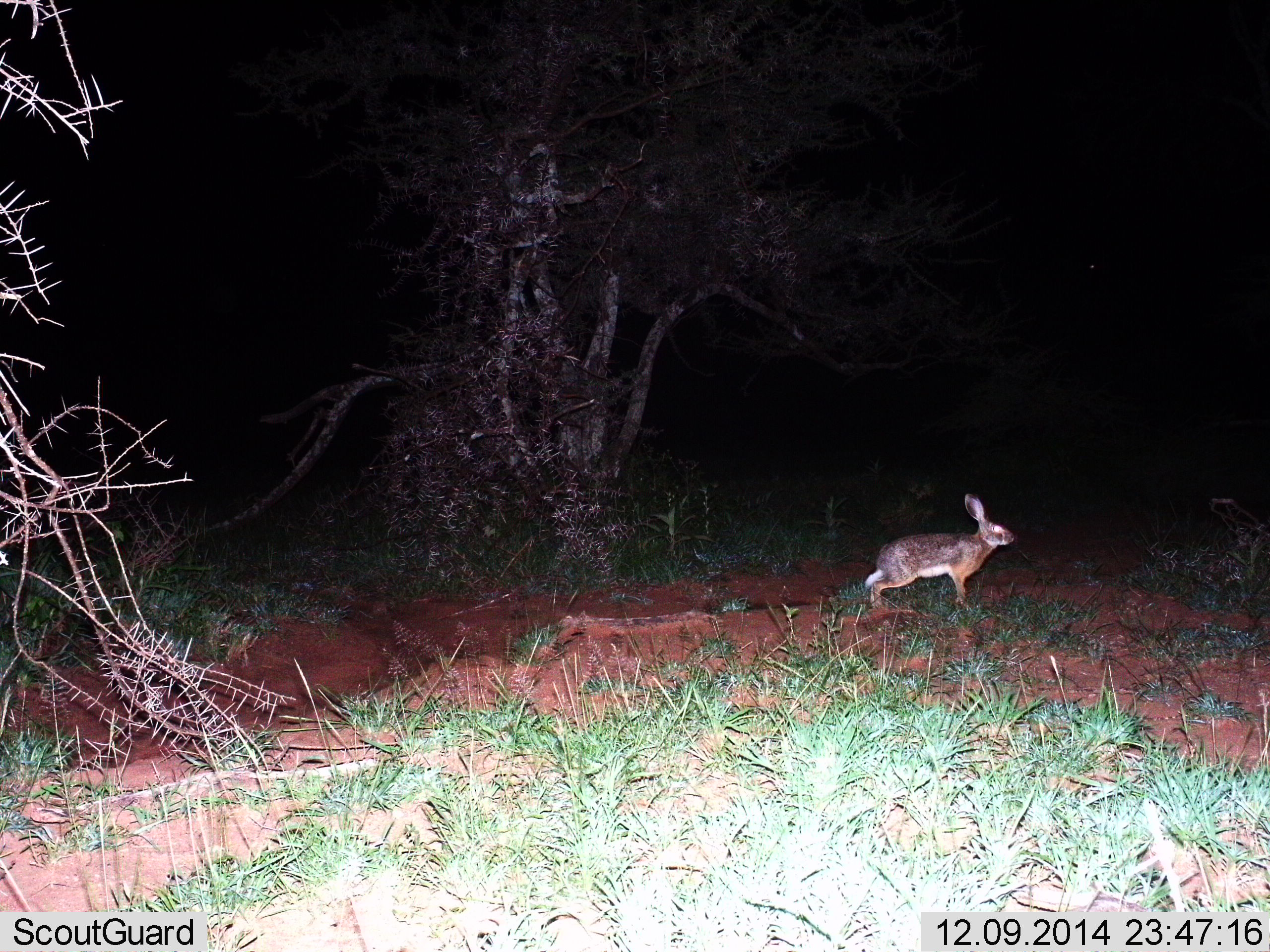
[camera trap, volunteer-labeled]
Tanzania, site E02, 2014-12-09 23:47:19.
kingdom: Animalia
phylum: Chordata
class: Mammalia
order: Lagomorpha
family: Leporidae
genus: Lepus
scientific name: Lepus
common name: hare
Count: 1.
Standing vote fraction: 30%.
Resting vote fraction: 0%.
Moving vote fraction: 70%.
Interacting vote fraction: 0%.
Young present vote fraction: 0%.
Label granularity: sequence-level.